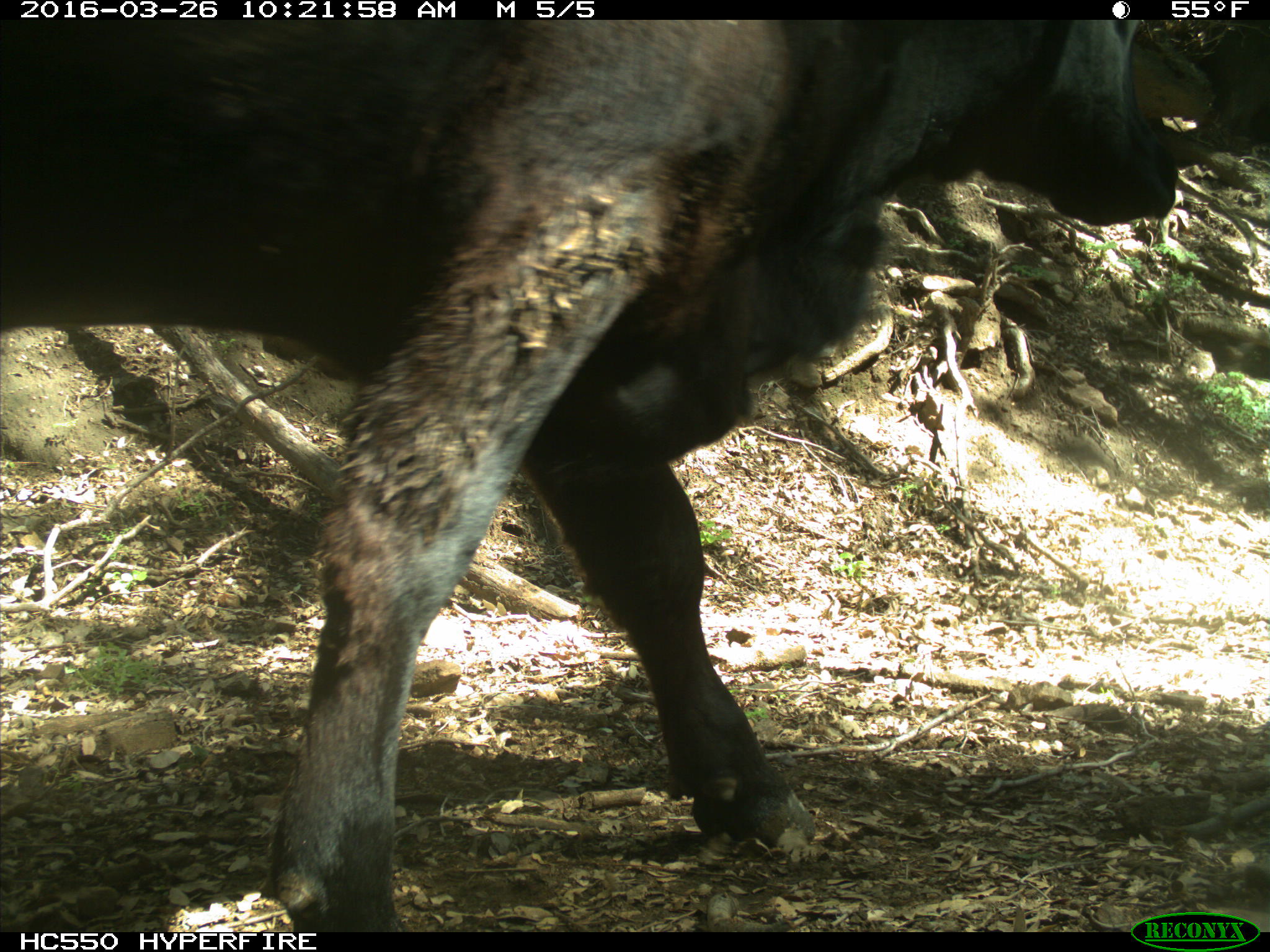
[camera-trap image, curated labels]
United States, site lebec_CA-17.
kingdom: Animalia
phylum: Chordata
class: Mammalia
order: Artiodactyla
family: Bovidae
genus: Bos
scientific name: Bos taurus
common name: domestic cow